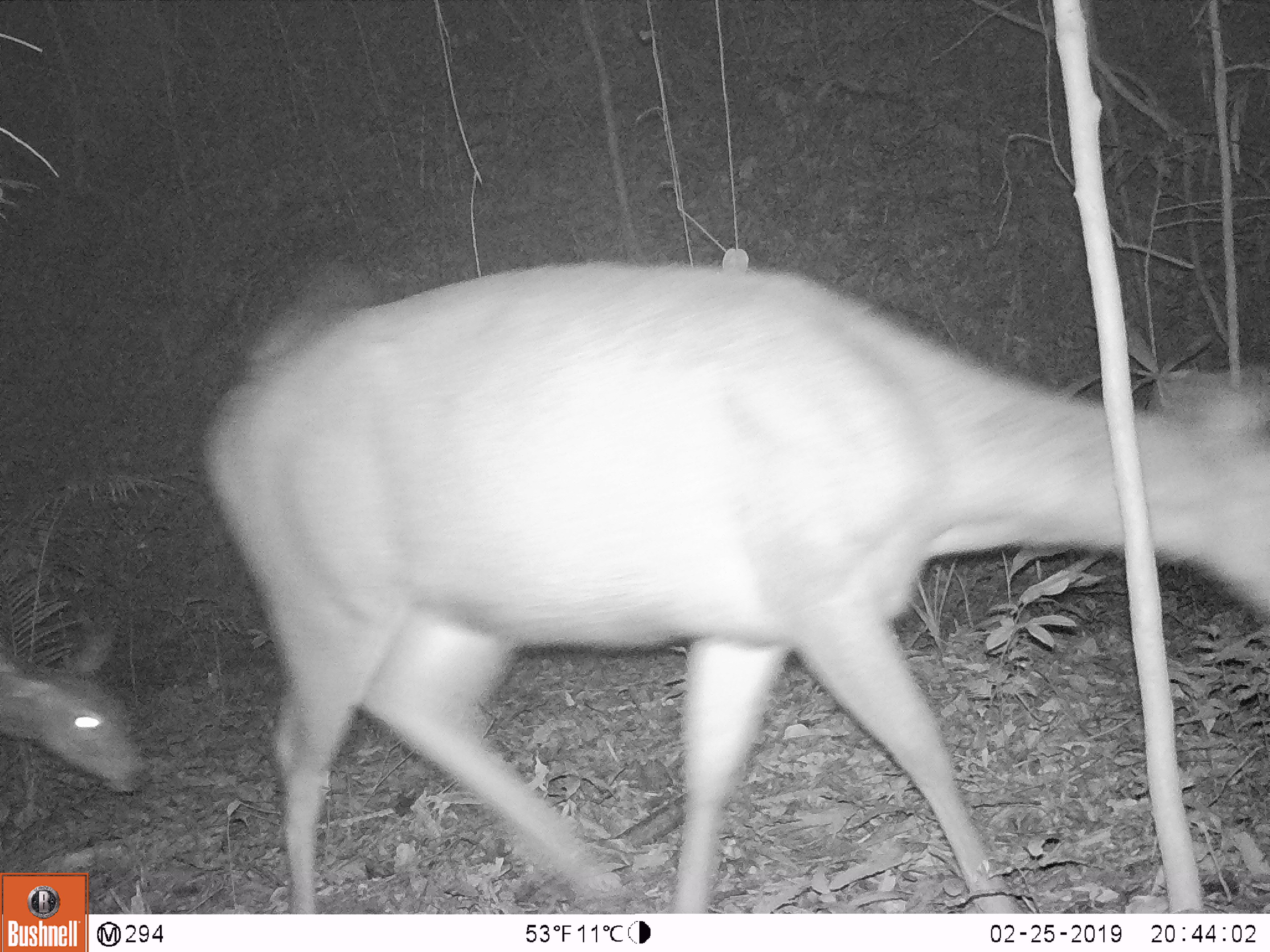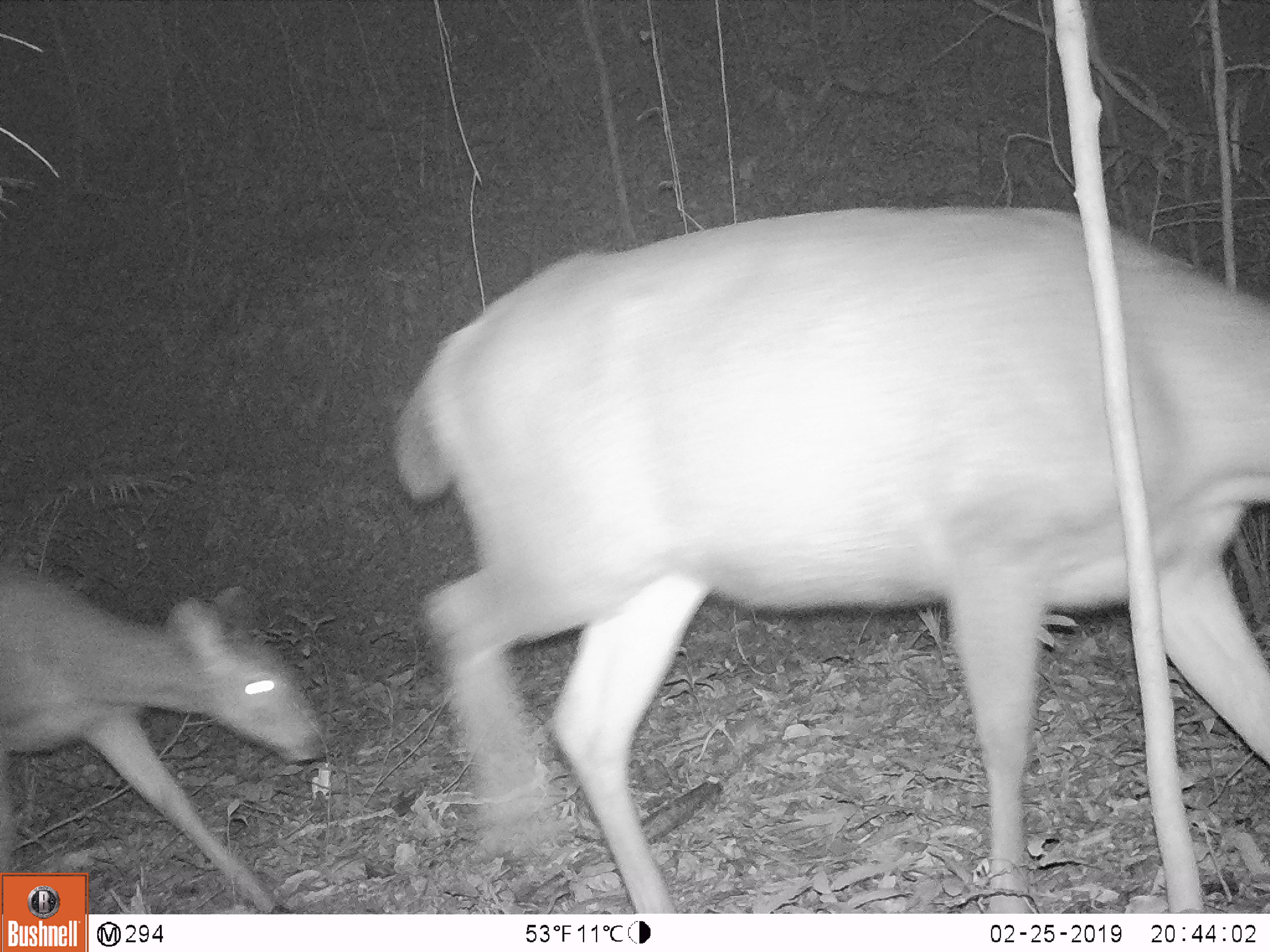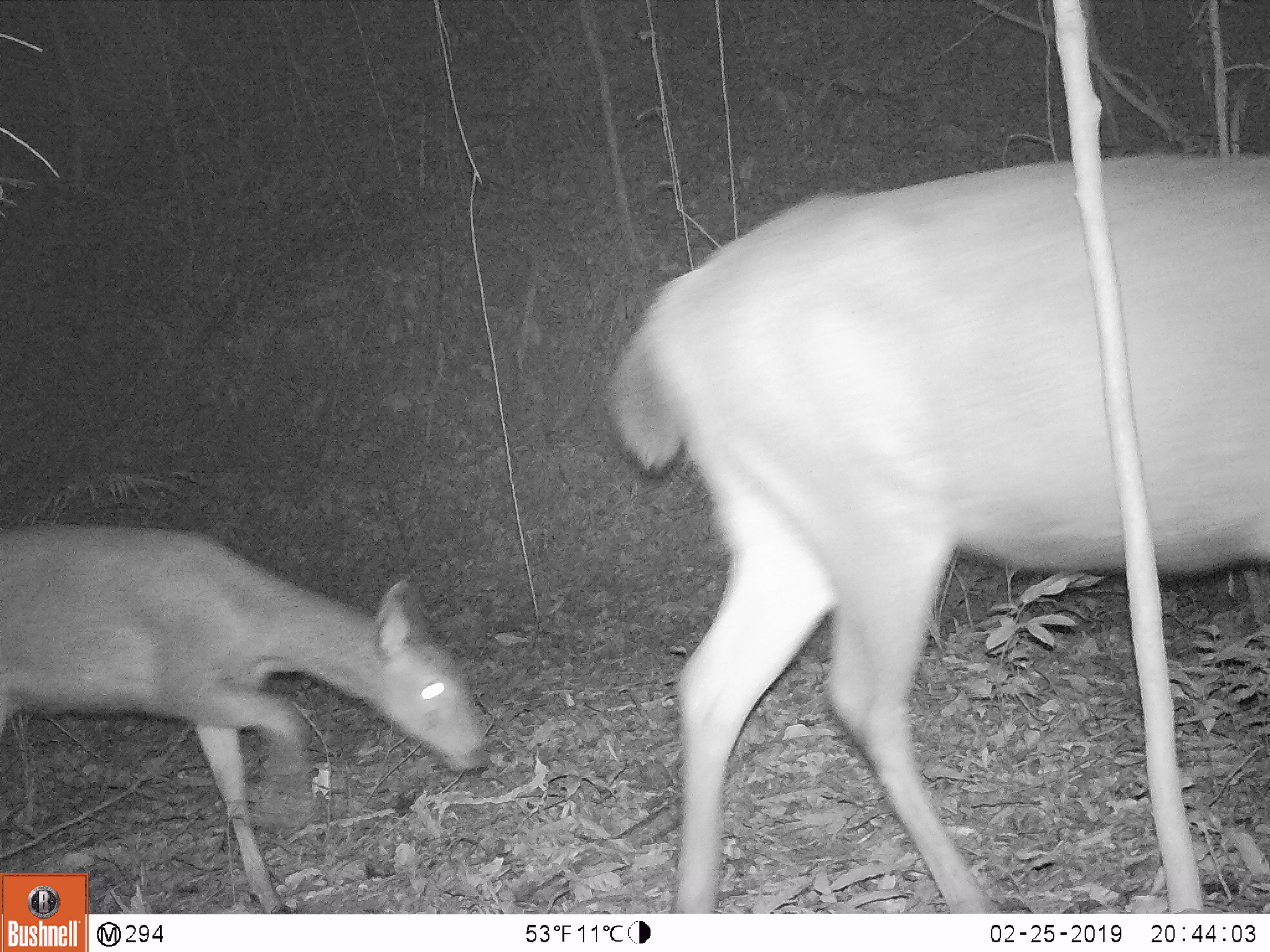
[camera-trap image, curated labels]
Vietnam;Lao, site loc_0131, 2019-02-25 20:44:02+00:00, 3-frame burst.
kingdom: Animalia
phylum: Chordata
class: Mammalia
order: Artiodactyla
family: Cervidae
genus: Rusa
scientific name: Rusa unicolor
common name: sambar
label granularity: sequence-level